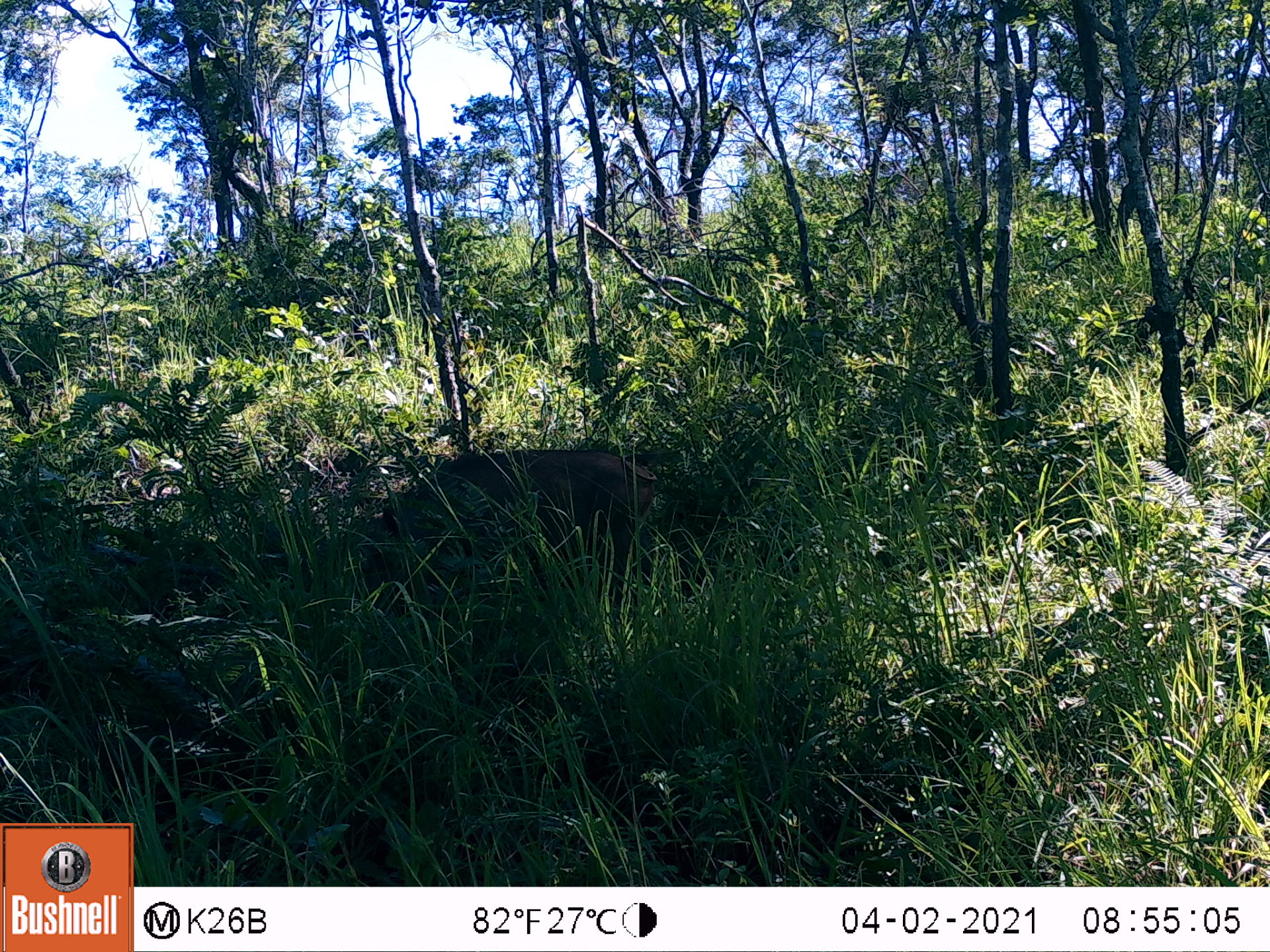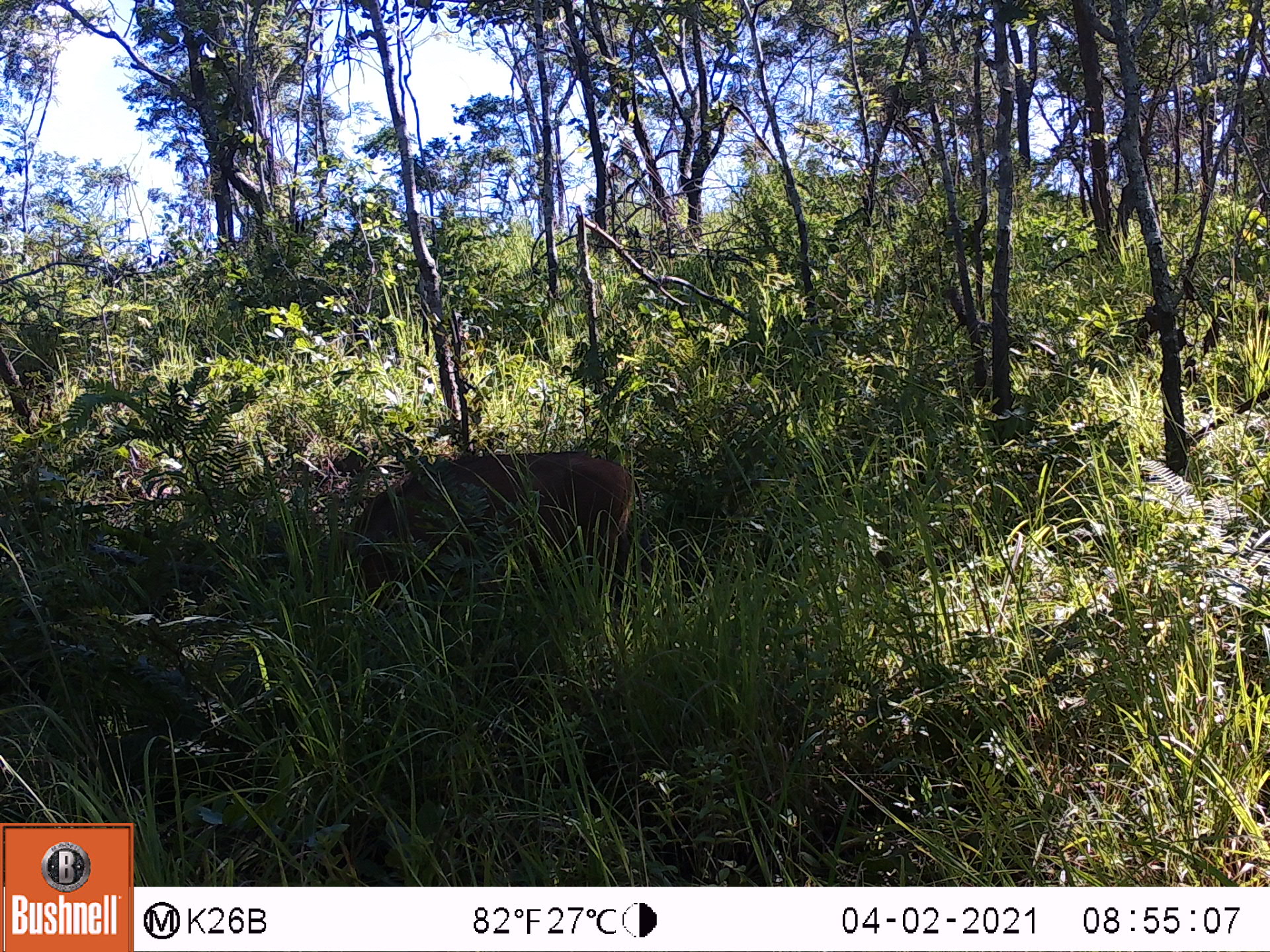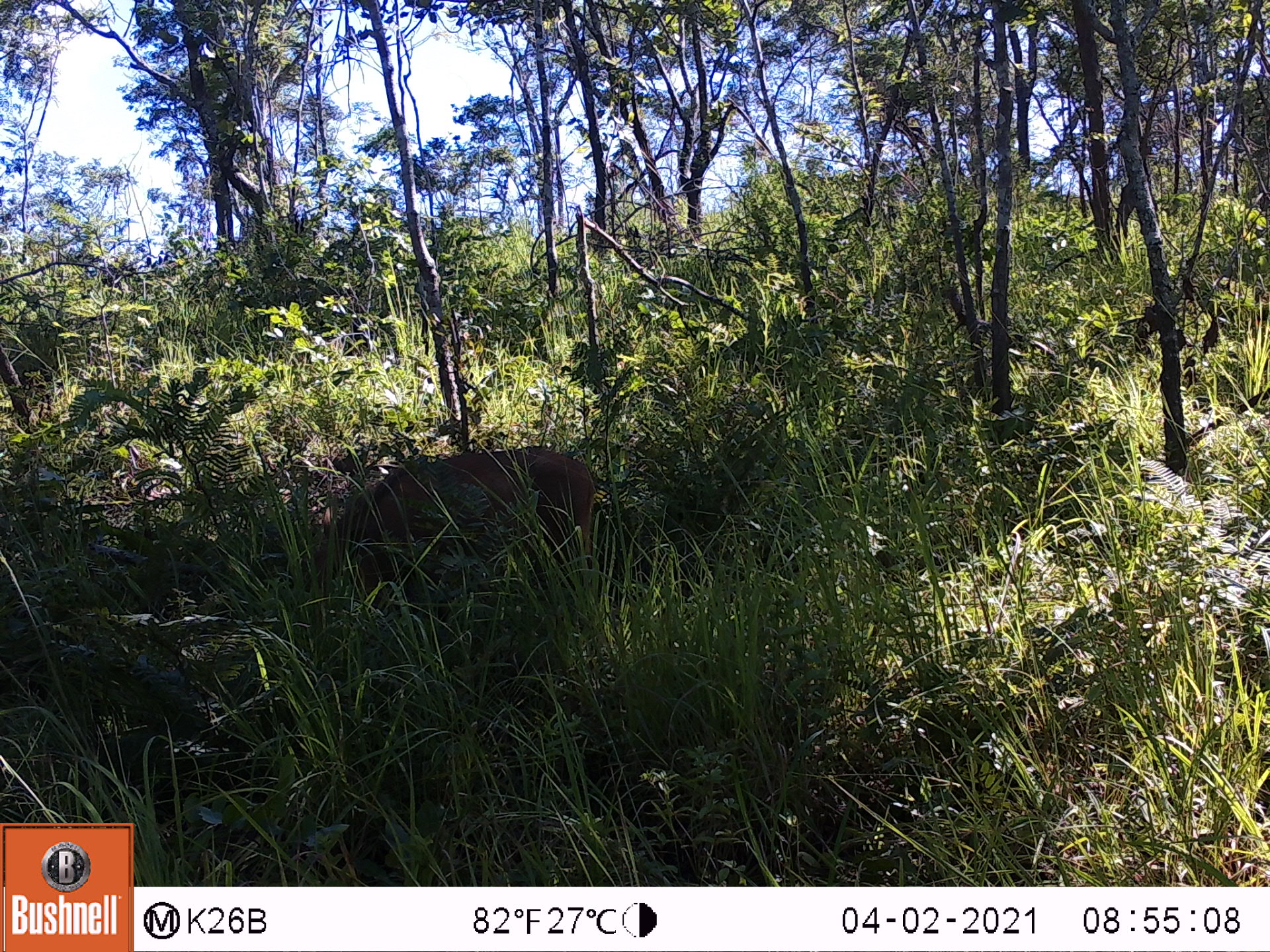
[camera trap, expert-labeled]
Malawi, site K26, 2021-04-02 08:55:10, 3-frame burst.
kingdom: Animalia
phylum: Chordata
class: Mammalia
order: Artiodactyla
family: Suidae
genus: Phacochoerus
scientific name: Phacochoerus africanus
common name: common warthog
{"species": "common warthog (Phacochoerus africanus)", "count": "1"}